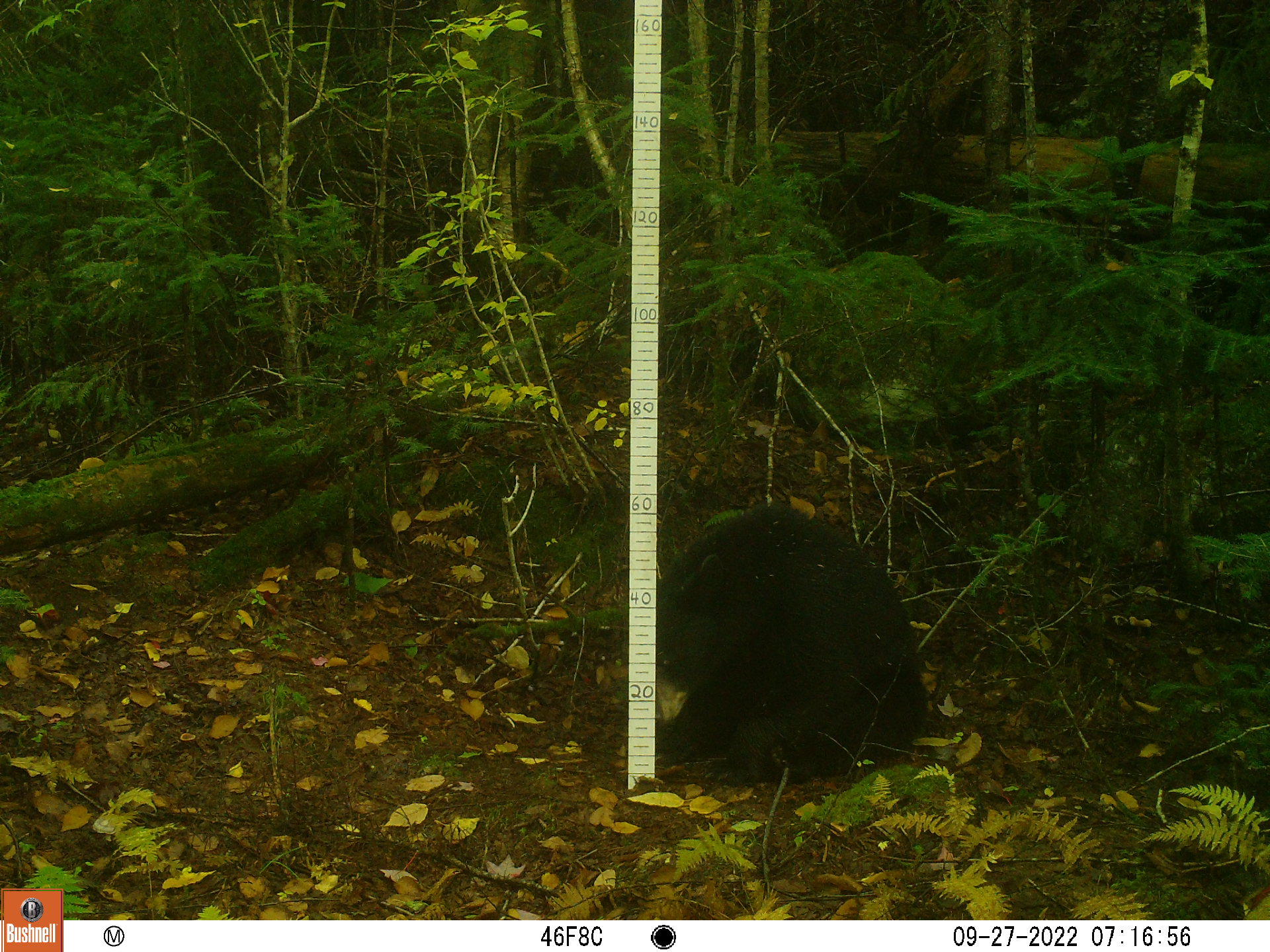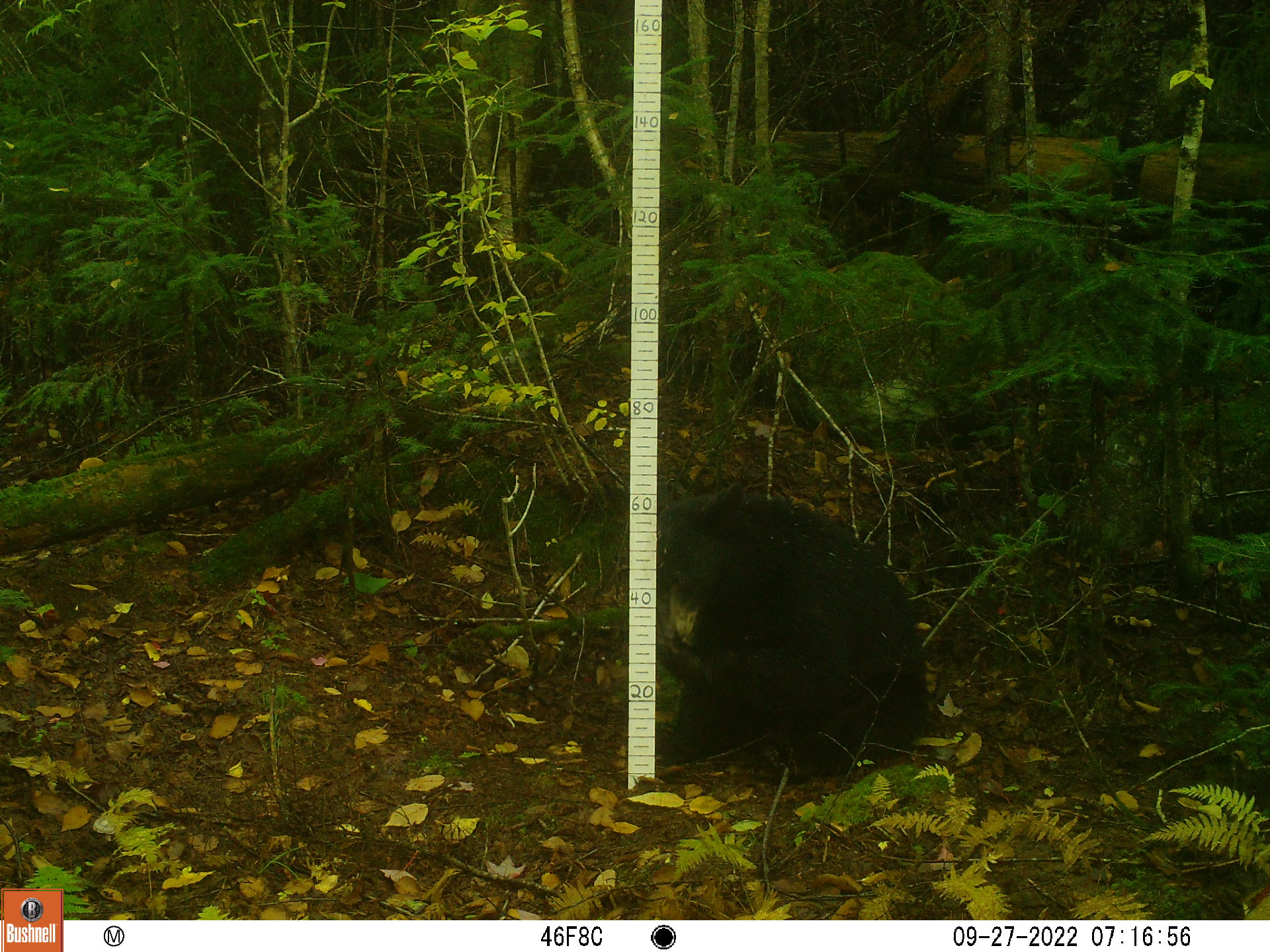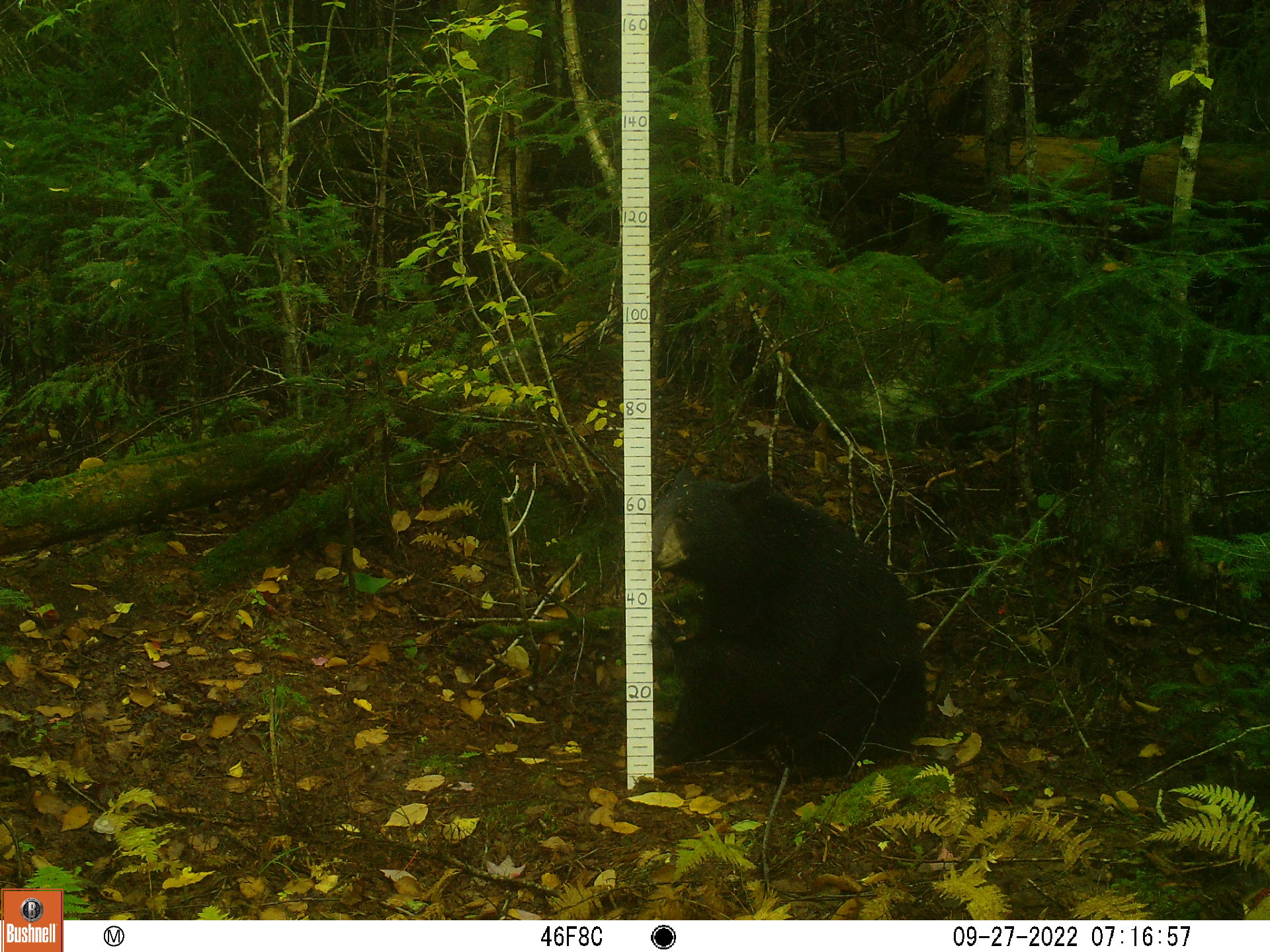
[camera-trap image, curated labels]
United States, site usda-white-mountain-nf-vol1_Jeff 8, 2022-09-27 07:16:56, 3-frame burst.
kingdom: Animalia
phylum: Chordata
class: Mammalia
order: Carnivora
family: Ursidae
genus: Ursus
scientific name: Ursus americanus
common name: black bear